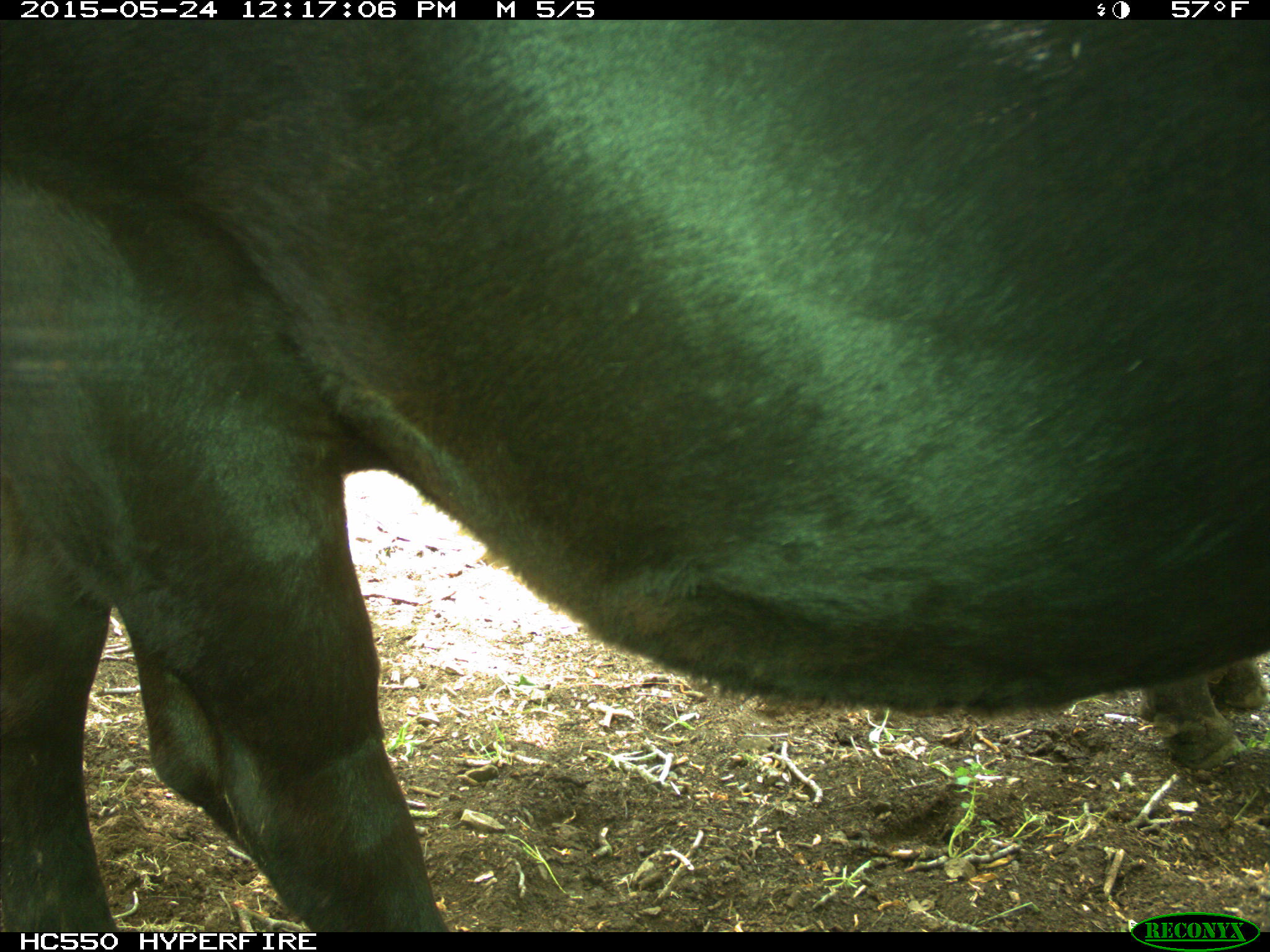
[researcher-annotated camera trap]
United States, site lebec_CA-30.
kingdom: Animalia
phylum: Chordata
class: Mammalia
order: Artiodactyla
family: Bovidae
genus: Bos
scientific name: Bos taurus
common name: domestic cow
Bos taurus (domestic cow).